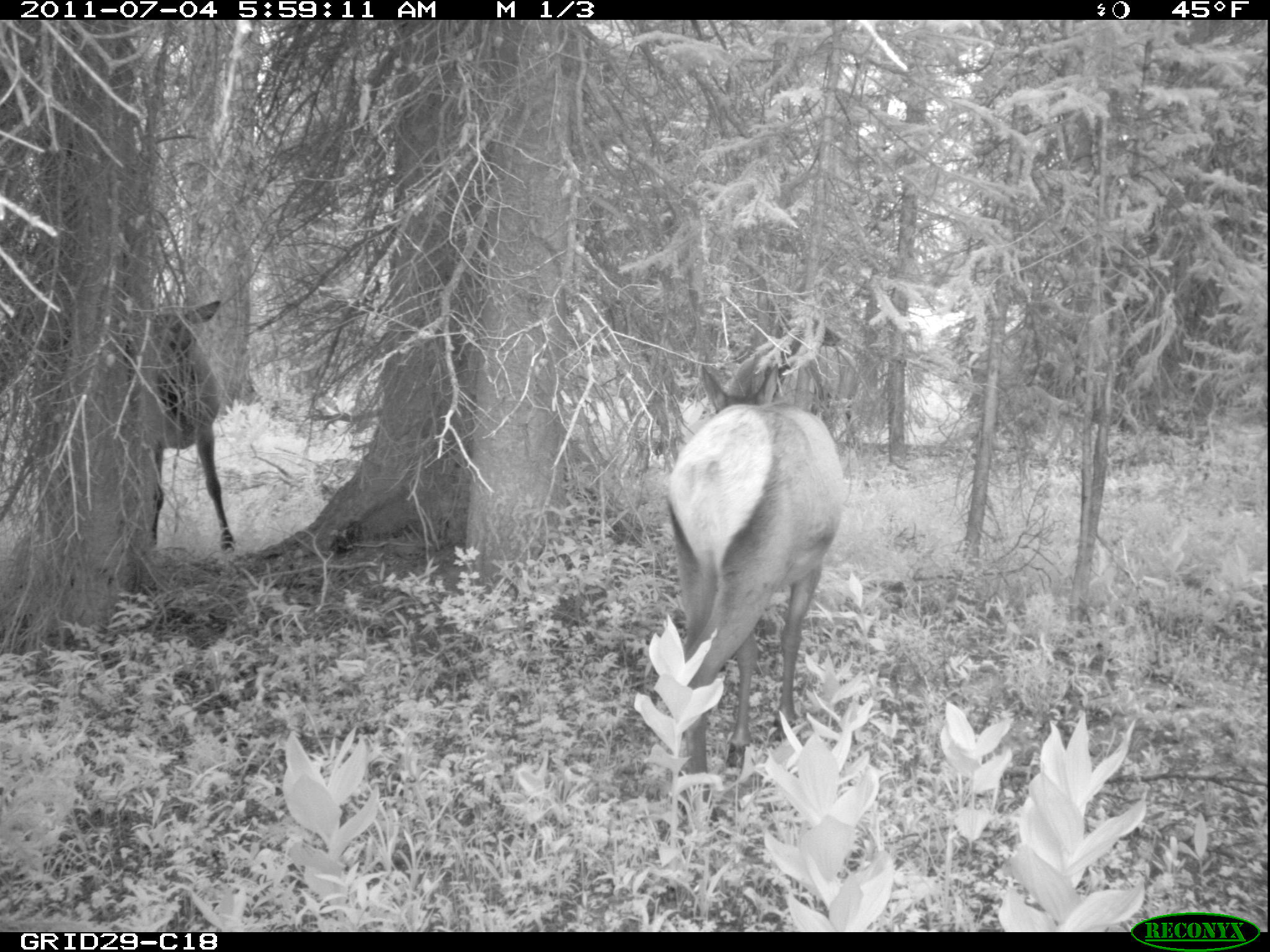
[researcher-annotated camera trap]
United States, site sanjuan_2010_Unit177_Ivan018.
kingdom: Animalia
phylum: Chordata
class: Mammalia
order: Artiodactyla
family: Cervidae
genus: Cervus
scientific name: Cervus elaphus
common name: red deer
Cervus elaphus (red deer).